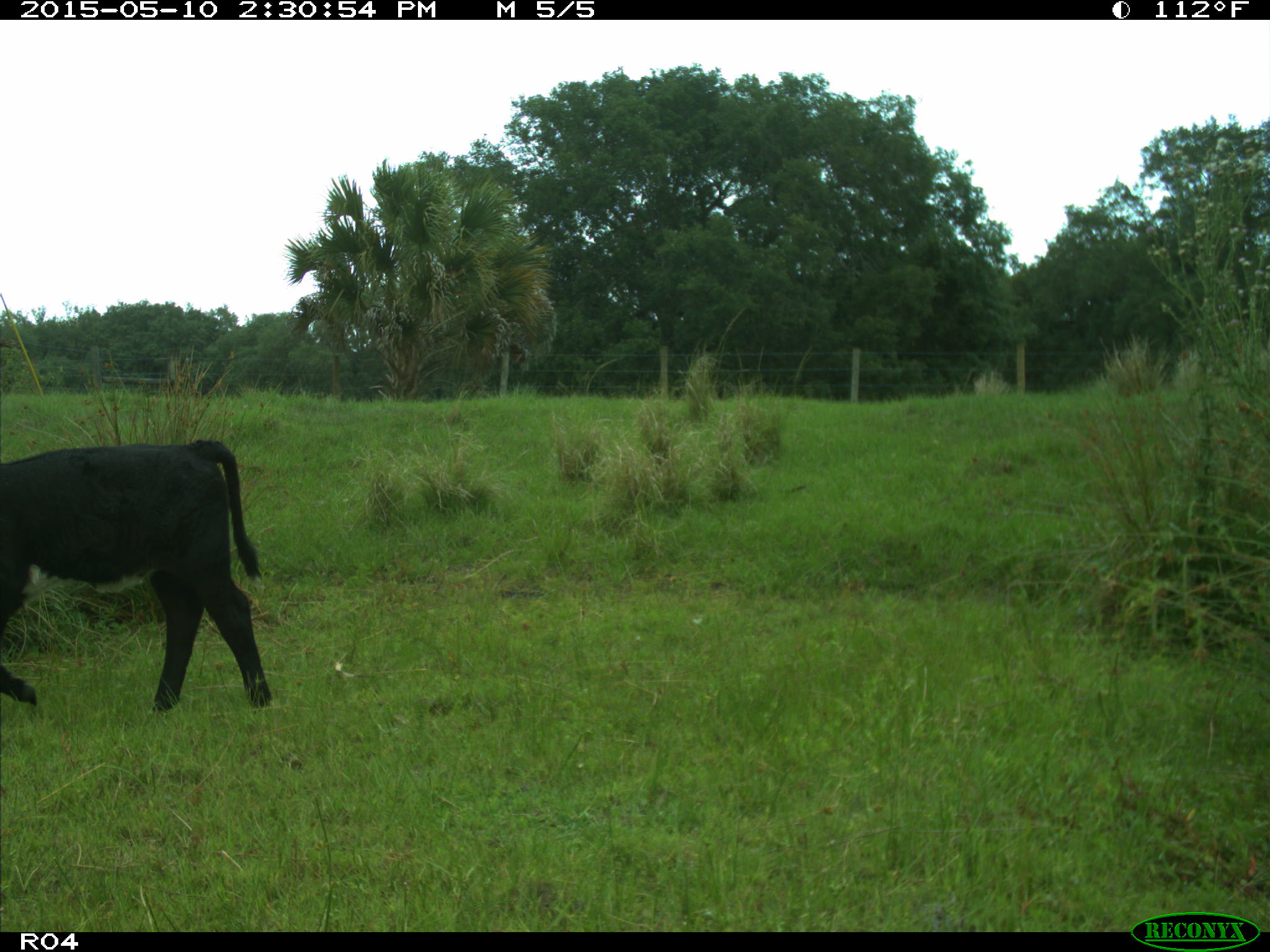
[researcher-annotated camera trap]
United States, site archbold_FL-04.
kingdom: Animalia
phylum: Chordata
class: Mammalia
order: Artiodactyla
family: Bovidae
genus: Bos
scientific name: Bos taurus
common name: domestic cow